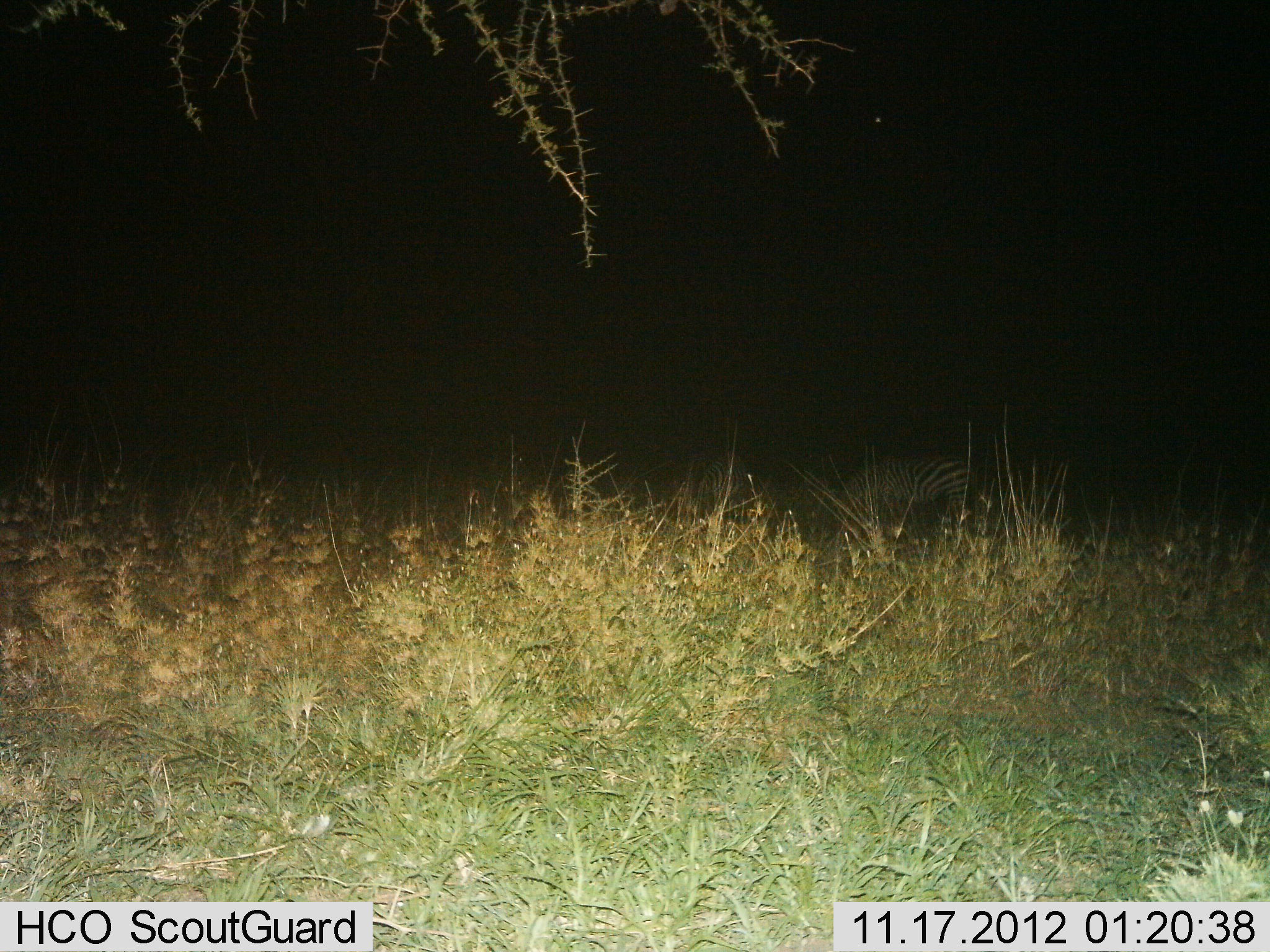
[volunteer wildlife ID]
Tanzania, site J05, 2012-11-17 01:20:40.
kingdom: Animalia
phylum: Chordata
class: Mammalia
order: Perissodactyla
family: Equidae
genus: Equus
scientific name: Equus quagga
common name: plains zebra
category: zebra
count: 2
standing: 30%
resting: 0%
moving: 0%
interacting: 0%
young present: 0%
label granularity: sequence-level